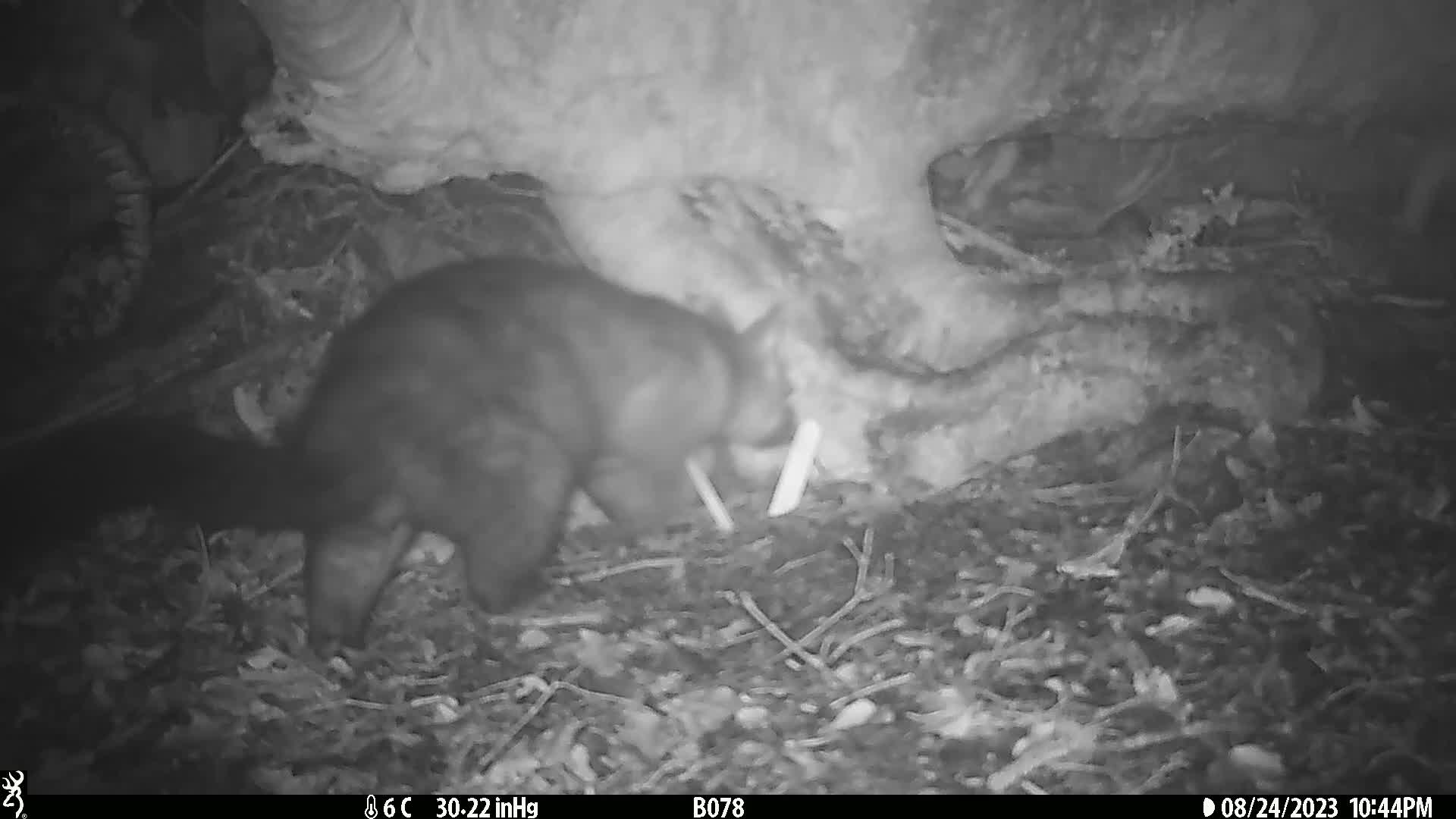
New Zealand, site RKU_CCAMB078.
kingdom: Animalia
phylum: Chordata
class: Mammalia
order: Diprotodontia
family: Phalangeridae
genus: Trichosurus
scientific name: Trichosurus vulpecula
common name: common brushtail possum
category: possum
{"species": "possum (common brushtail possum) (Trichosurus vulpecula)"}